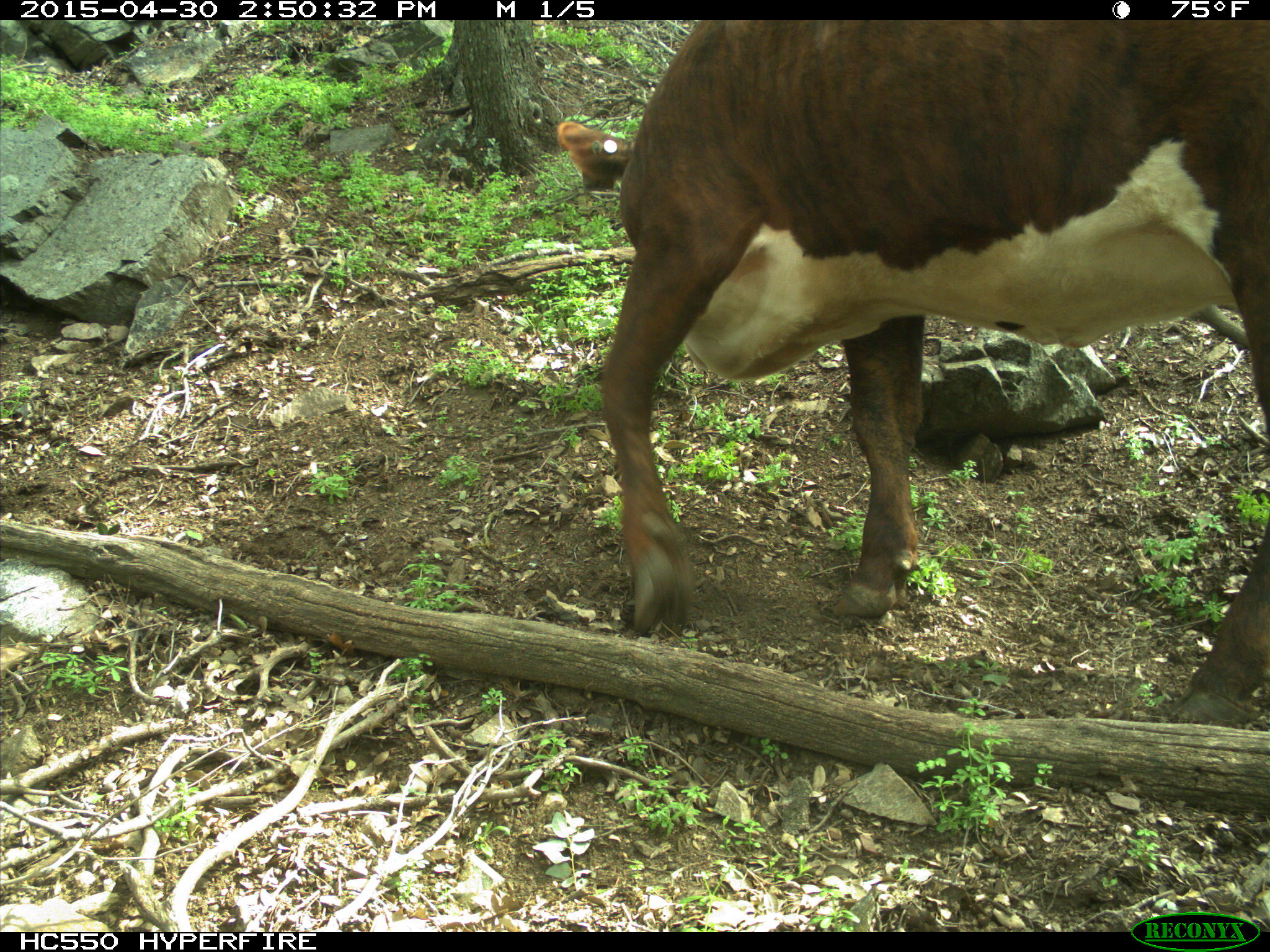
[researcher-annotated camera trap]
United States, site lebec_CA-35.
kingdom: Animalia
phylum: Chordata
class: Mammalia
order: Artiodactyla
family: Bovidae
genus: Bos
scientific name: Bos taurus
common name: domestic cow